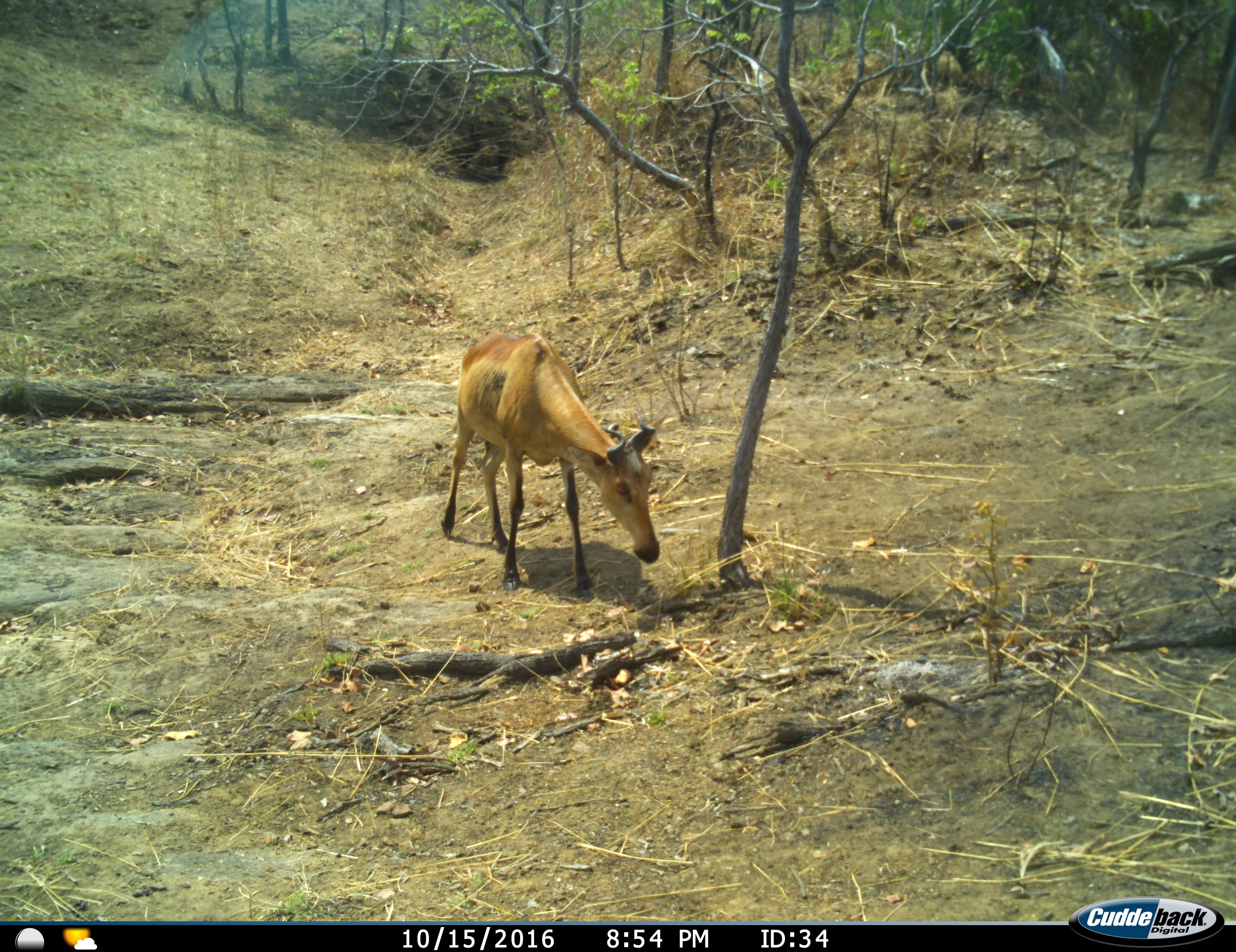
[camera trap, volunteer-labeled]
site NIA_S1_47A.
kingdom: Animalia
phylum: Chordata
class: Mammalia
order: Artiodactyla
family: Bovidae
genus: Alcelaphus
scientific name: Alcelaphus buselaphus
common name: hartebeest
Hartebeest (Alcelaphus buselaphus), count 1. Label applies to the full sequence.